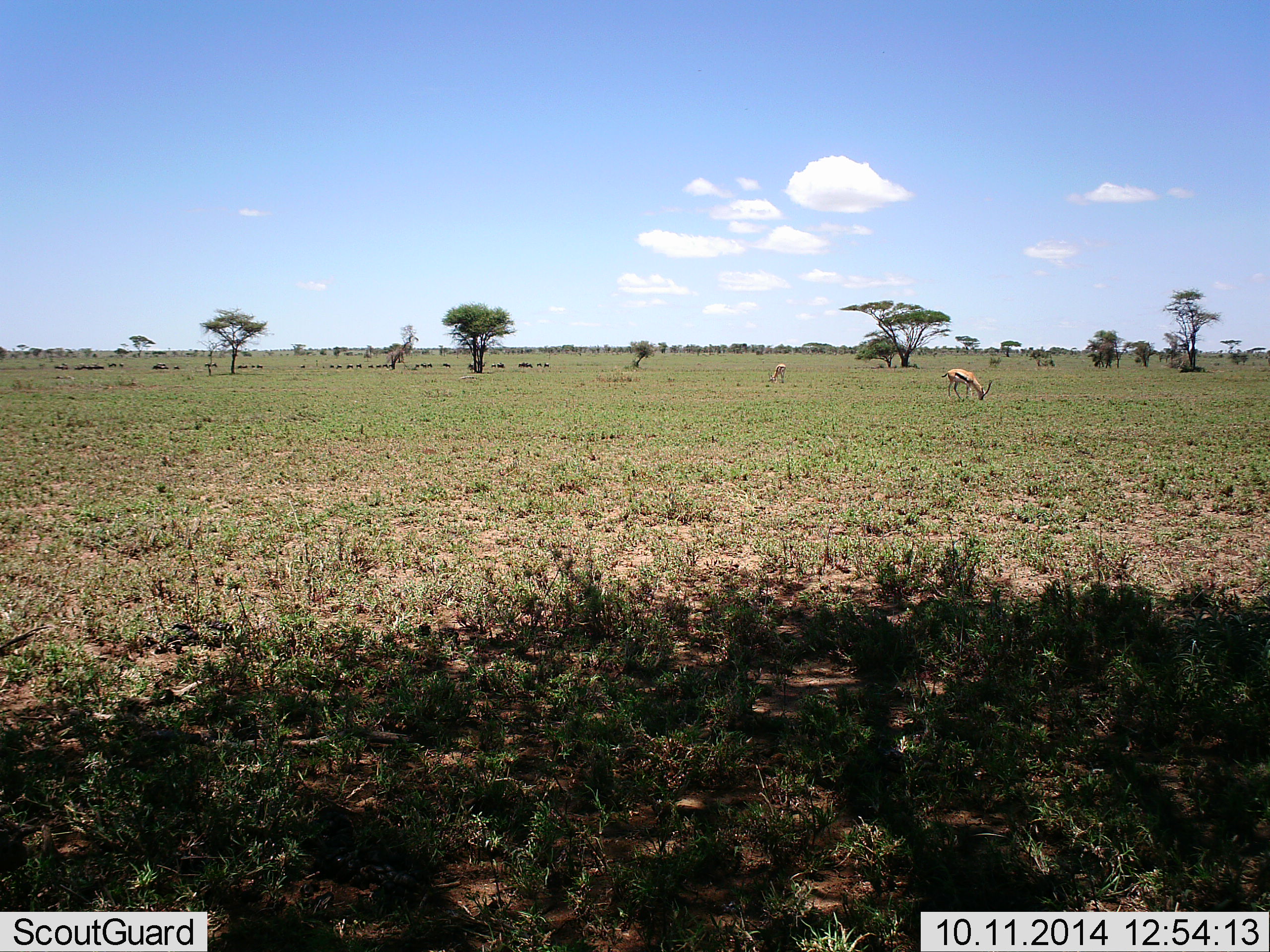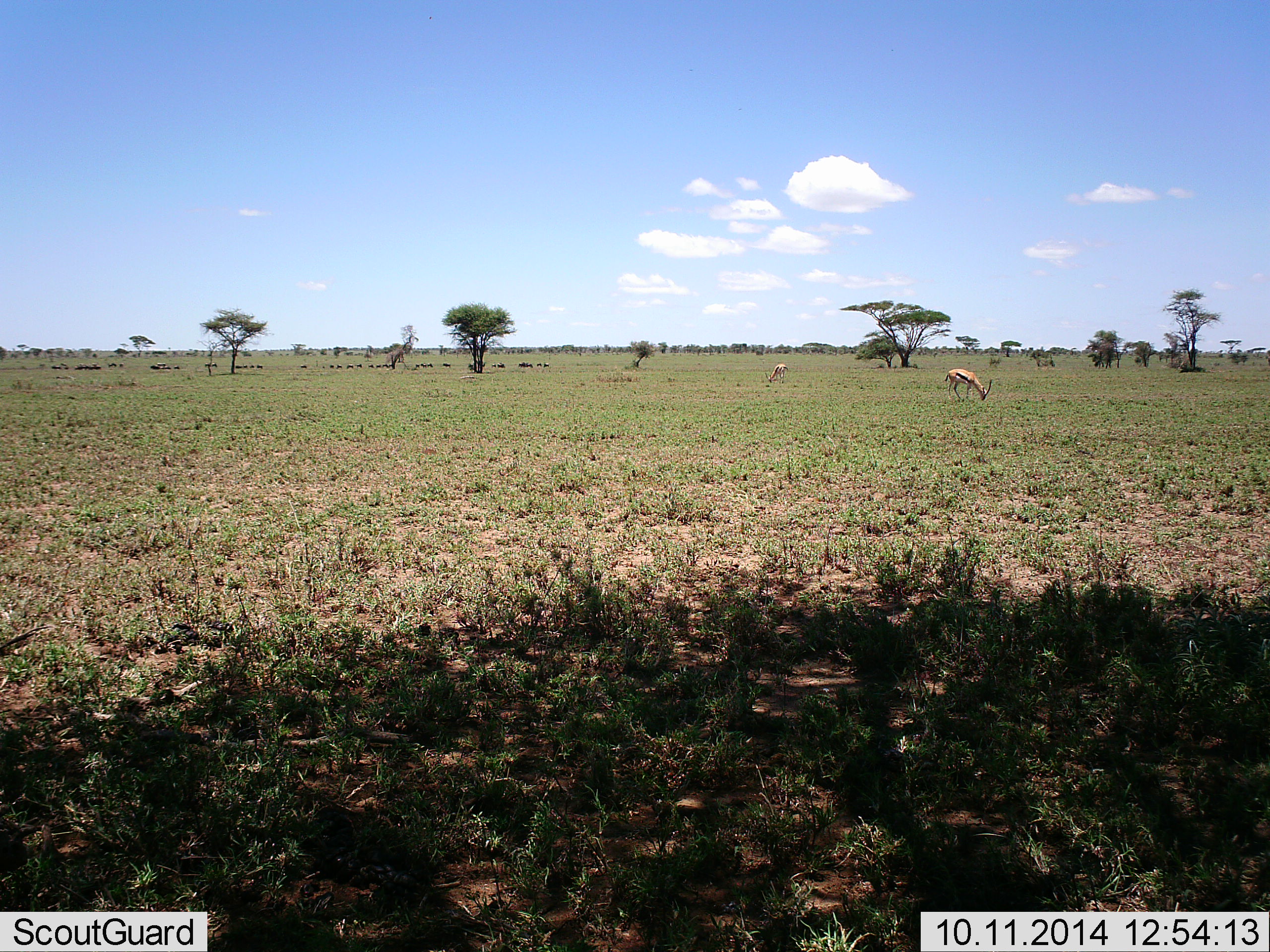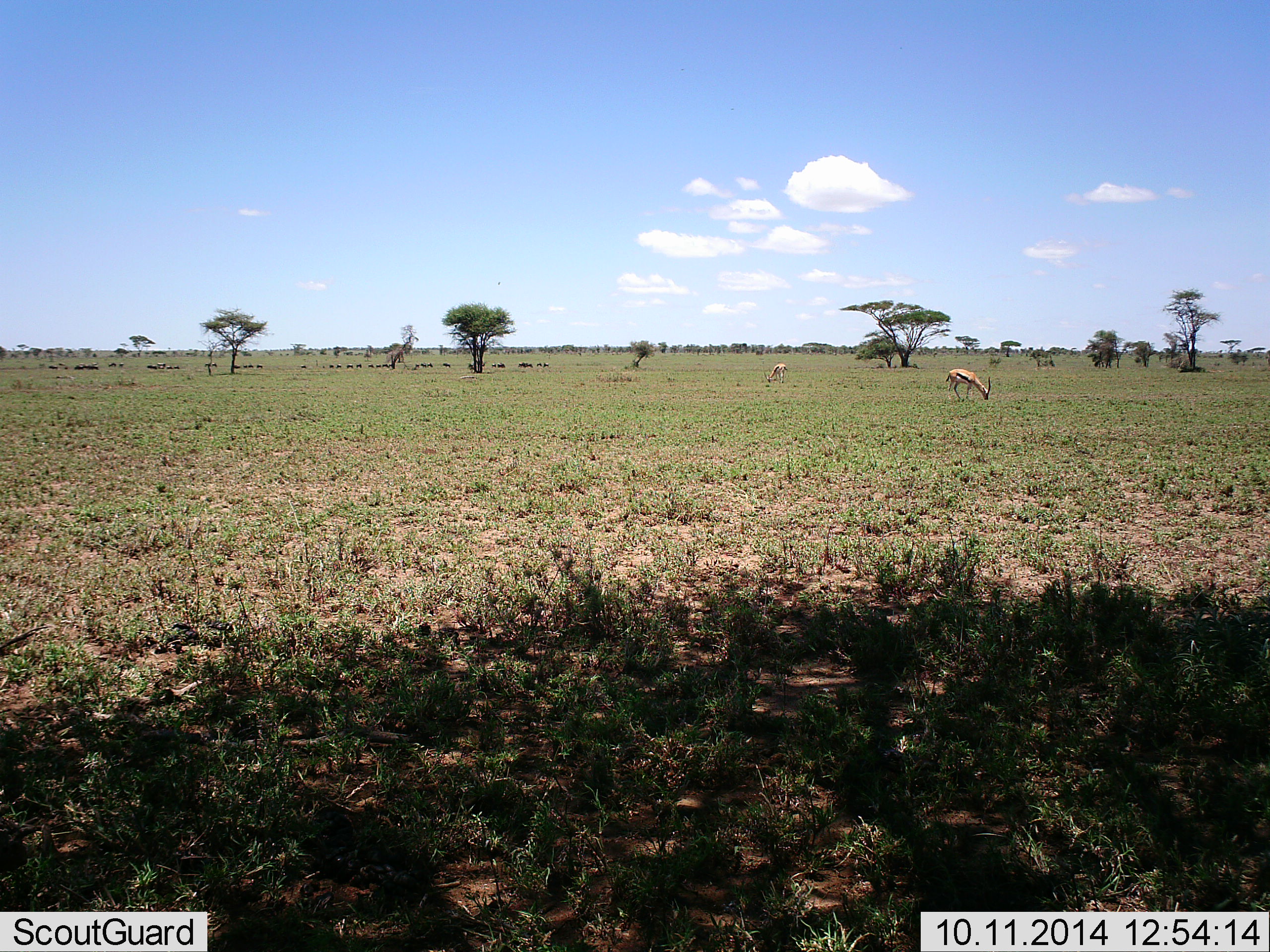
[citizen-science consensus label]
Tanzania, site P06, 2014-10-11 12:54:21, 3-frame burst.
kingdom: Animalia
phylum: Chordata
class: Mammalia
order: Artiodactyla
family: Bovidae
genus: Eudorcas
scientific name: Eudorcas thomsonii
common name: thomson's gazelle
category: gazellethomsons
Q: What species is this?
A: Gazellethomsons (thomson's gazelle) (Eudorcas thomsonii).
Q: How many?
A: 2.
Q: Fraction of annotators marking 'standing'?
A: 0%.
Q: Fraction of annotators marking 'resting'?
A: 0%.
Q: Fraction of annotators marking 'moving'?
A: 0%.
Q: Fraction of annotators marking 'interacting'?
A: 0%.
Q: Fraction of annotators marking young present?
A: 0%.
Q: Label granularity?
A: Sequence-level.